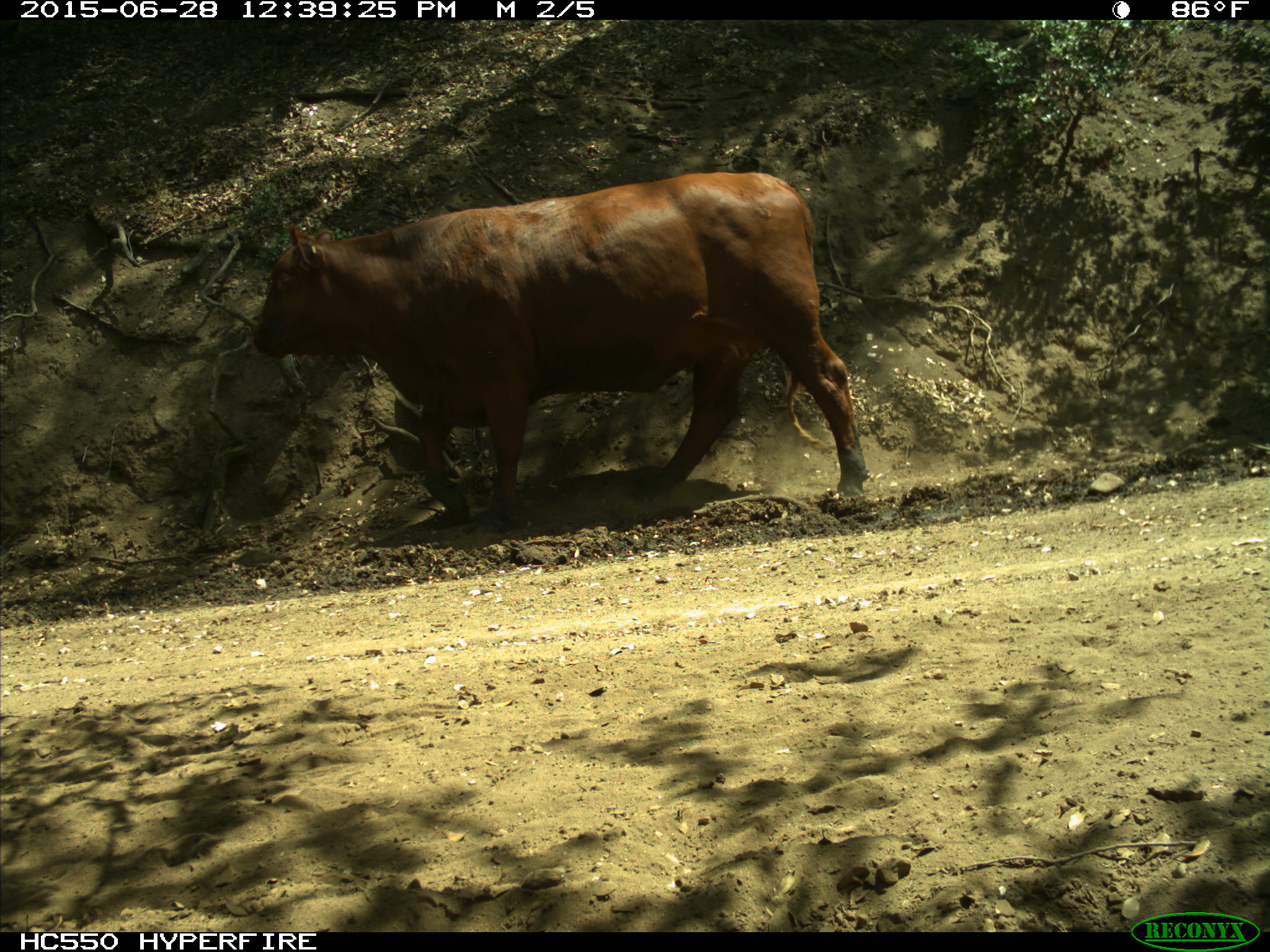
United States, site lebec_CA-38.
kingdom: Animalia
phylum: Chordata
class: Mammalia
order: Artiodactyla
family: Bovidae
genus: Bos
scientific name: Bos taurus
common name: domestic cow